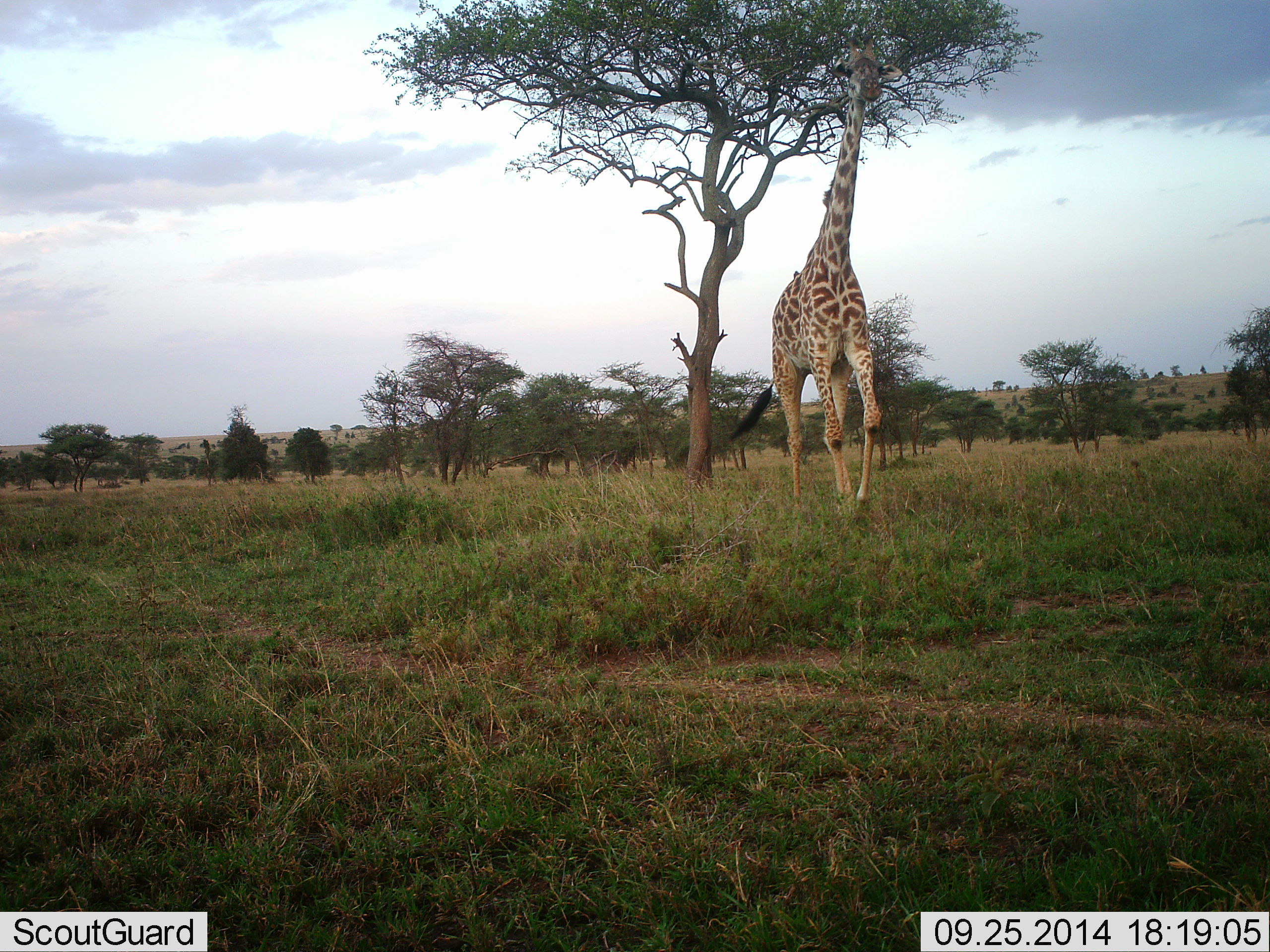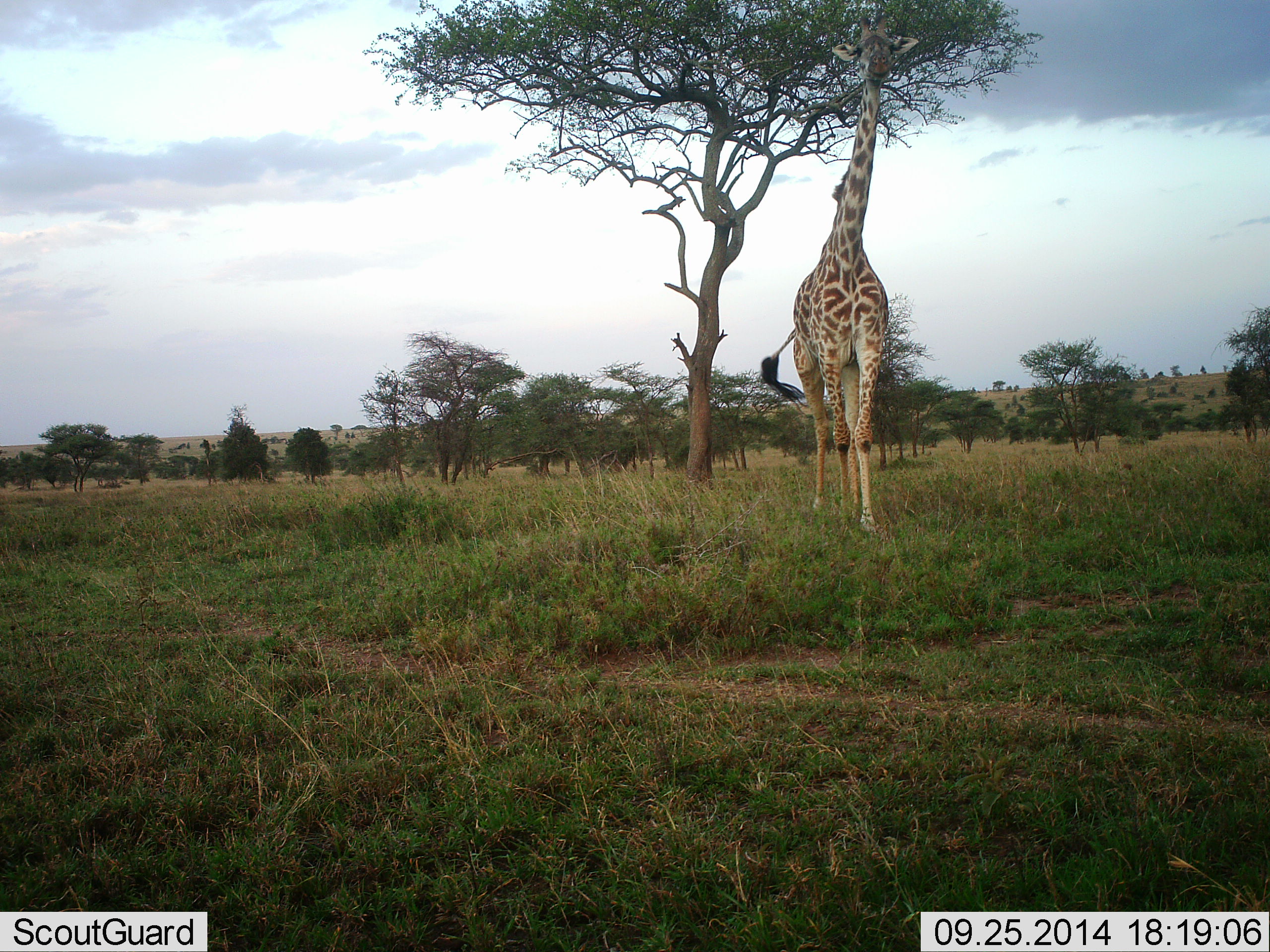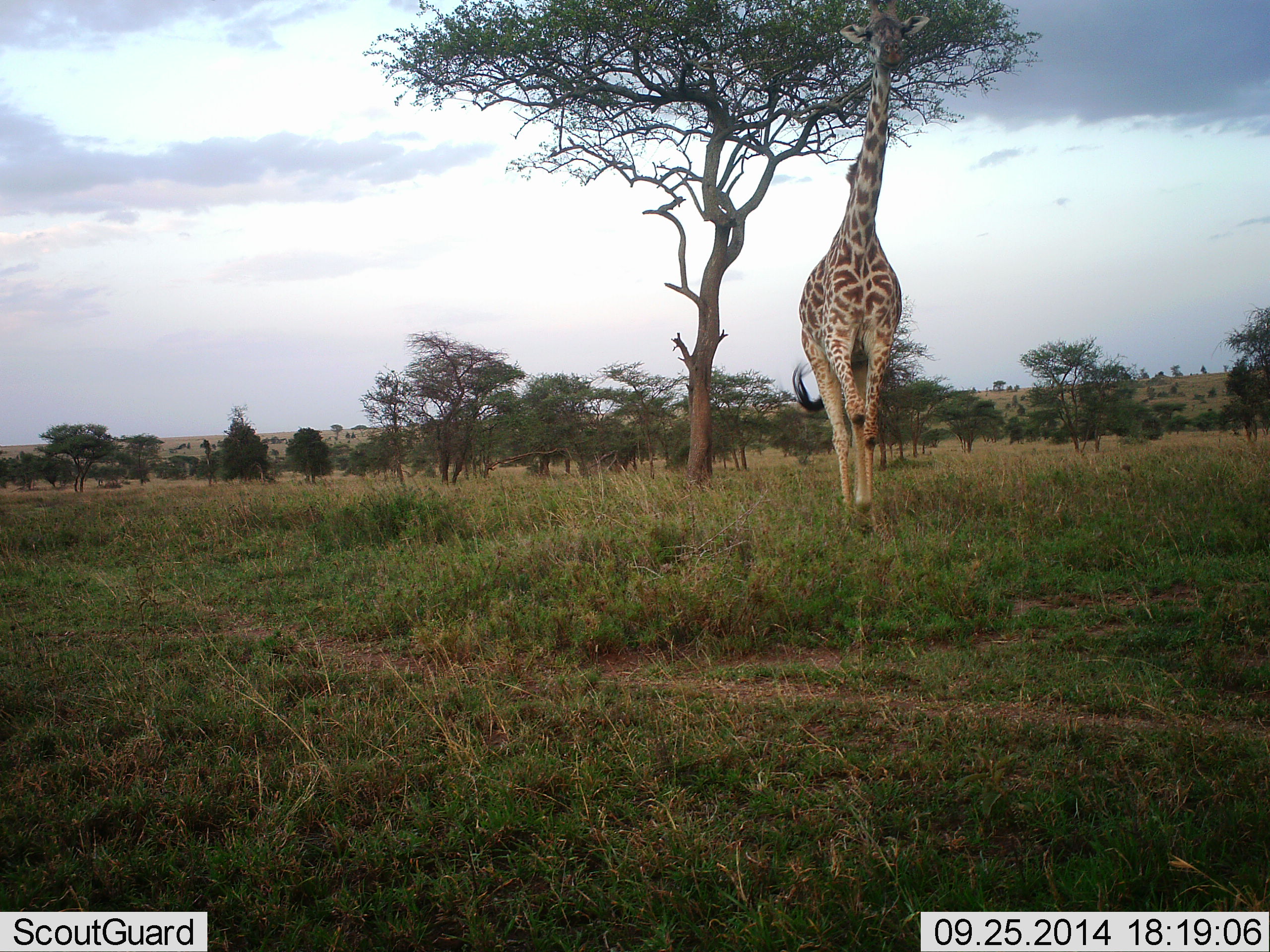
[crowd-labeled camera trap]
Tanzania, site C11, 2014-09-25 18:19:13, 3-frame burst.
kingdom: Animalia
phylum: Chordata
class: Mammalia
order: Artiodactyla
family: Giraffidae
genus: Giraffa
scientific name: Giraffa camelopardalis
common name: giraffe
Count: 1.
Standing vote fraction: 0%.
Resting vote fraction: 0%.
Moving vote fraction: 100%.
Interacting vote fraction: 0%.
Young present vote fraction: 0%.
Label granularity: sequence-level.